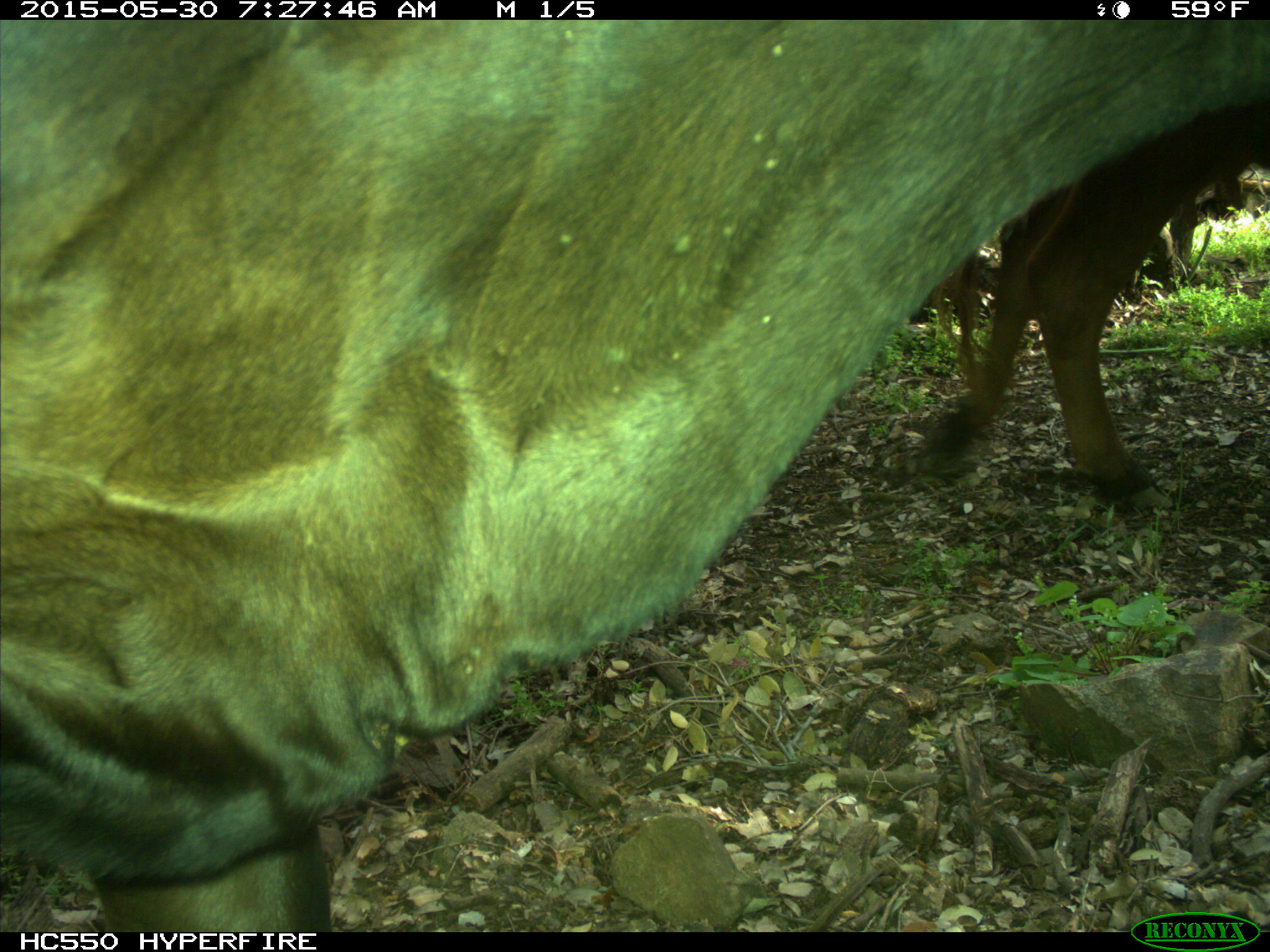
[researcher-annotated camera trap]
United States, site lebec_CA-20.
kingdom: Animalia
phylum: Chordata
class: Mammalia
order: Artiodactyla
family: Bovidae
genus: Bos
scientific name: Bos taurus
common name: domestic cow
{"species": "Bos taurus (domestic cow)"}